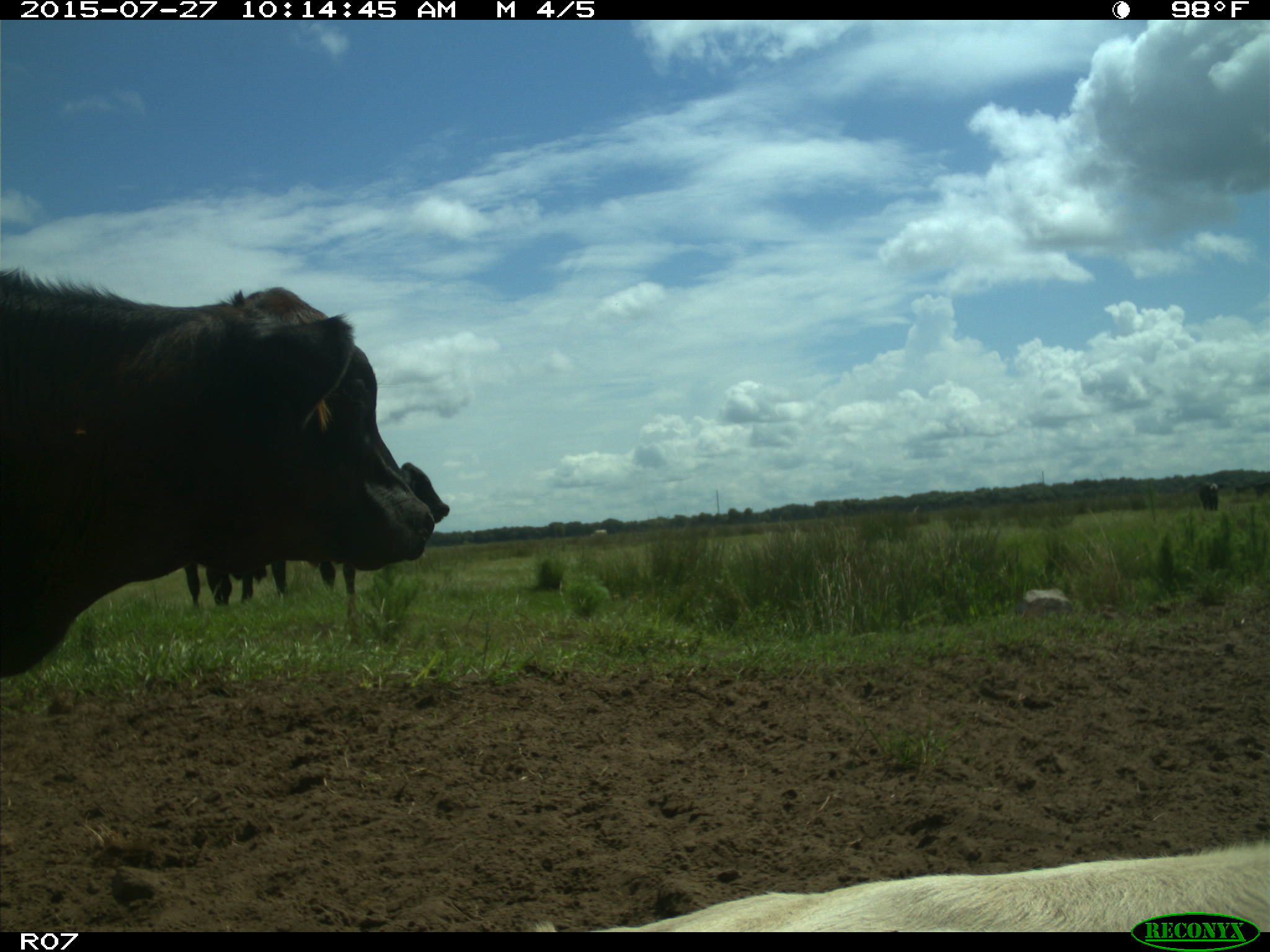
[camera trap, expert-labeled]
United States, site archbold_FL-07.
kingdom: Animalia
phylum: Chordata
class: Mammalia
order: Artiodactyla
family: Bovidae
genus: Bos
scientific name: Bos taurus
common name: domestic cow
Bos taurus (domestic cow).